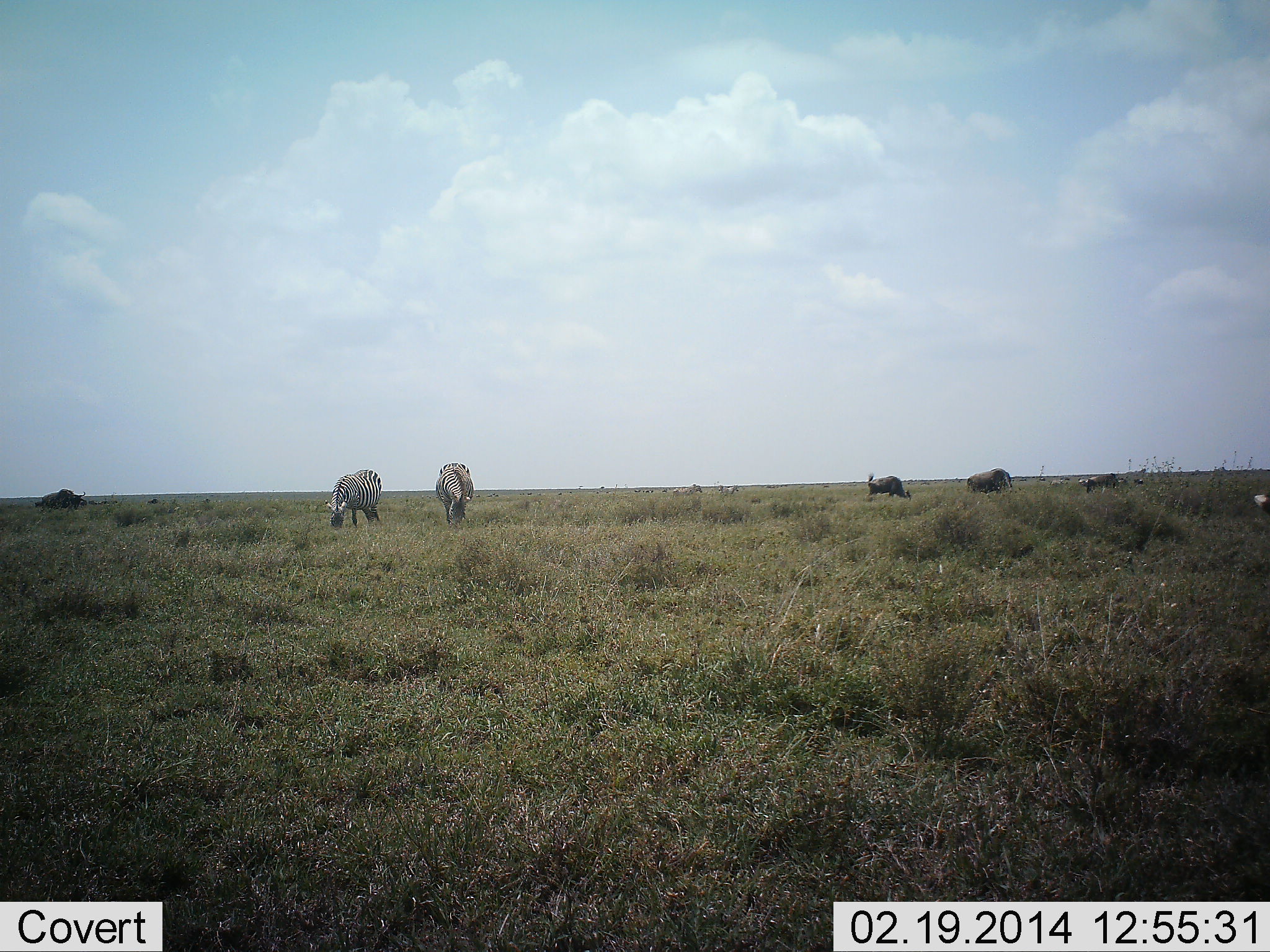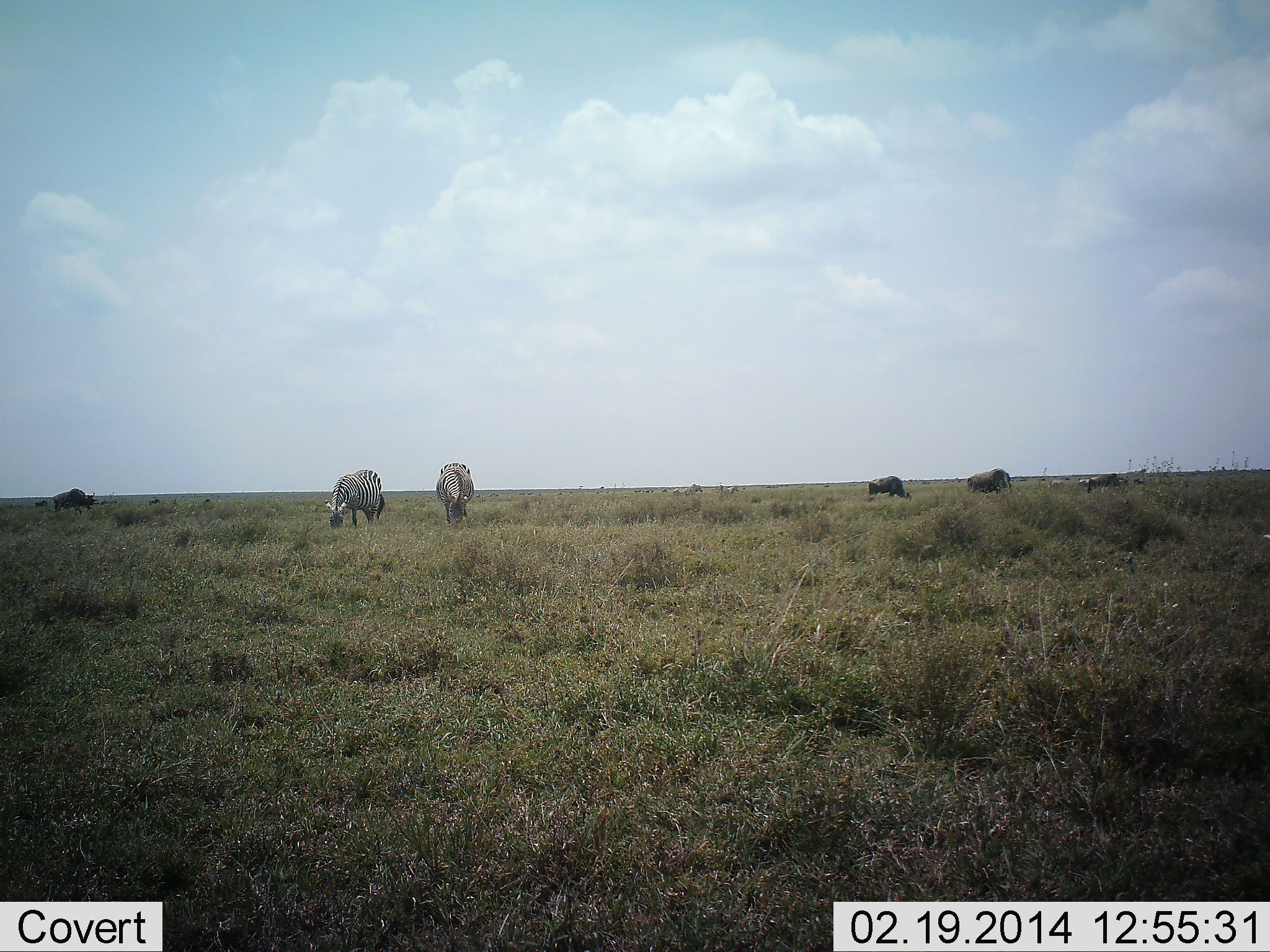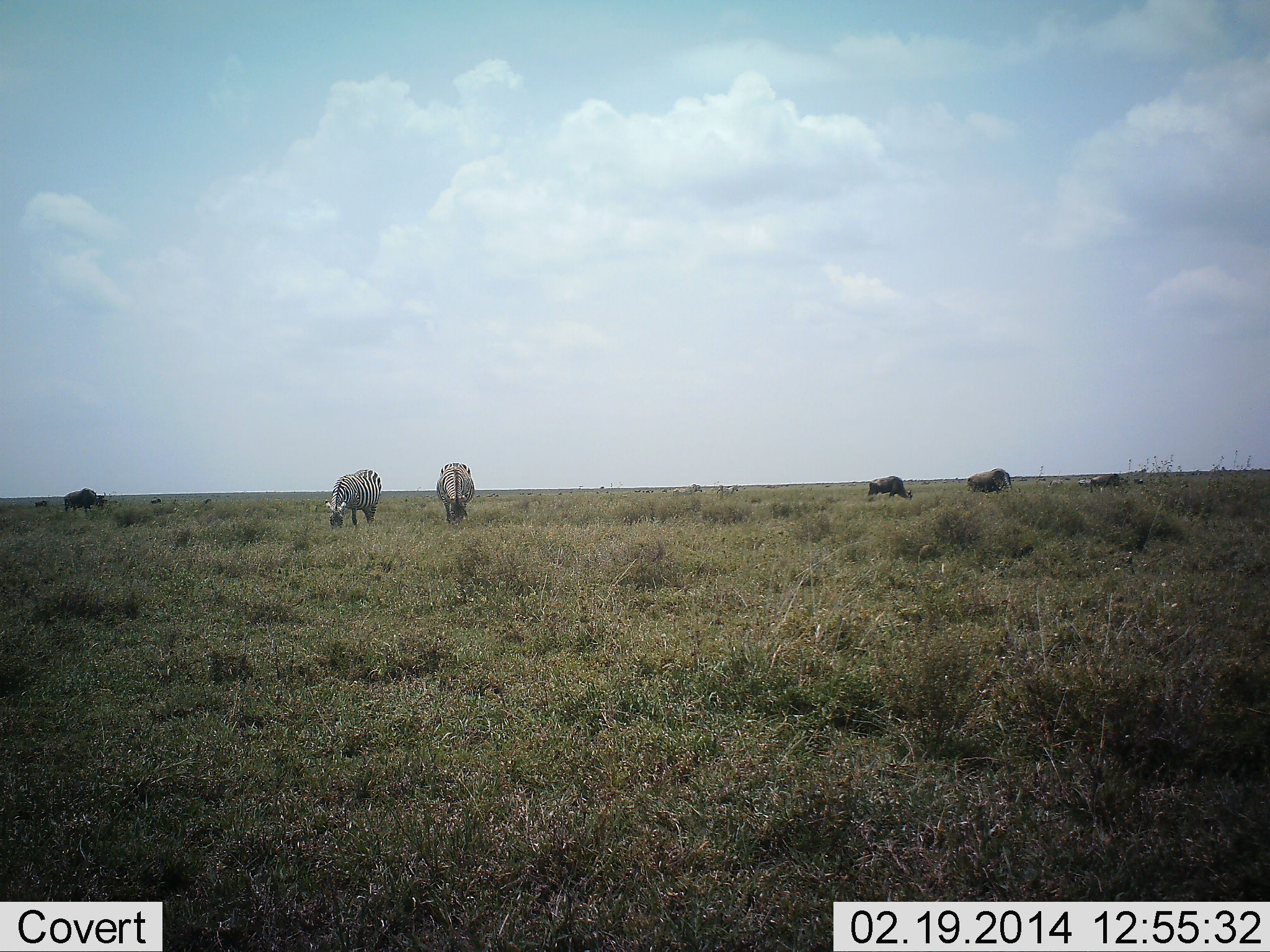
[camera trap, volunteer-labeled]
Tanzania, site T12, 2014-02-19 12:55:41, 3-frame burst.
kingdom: Animalia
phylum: Chordata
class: Mammalia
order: Artiodactyla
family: Bovidae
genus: Connochaetes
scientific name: Connochaetes taurinus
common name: blue wildebeest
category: wildebeest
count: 4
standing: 18%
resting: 0%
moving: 18%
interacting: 0%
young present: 0%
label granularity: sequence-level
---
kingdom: Animalia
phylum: Chordata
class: Mammalia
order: Perissodactyla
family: Equidae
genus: Equus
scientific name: Equus quagga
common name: plains zebra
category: zebra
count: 2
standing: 23%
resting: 0%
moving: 0%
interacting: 0%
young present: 0%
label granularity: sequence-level